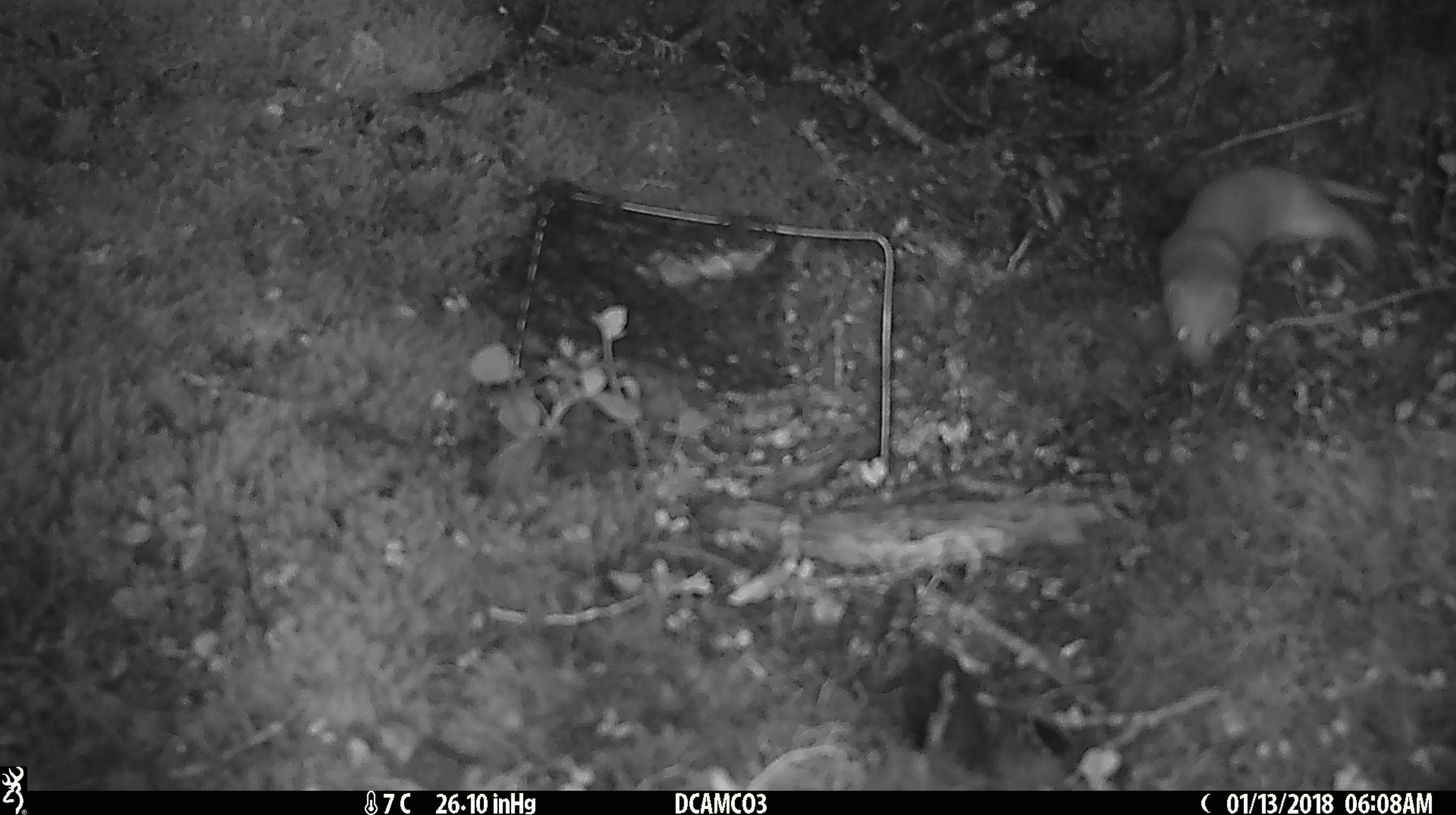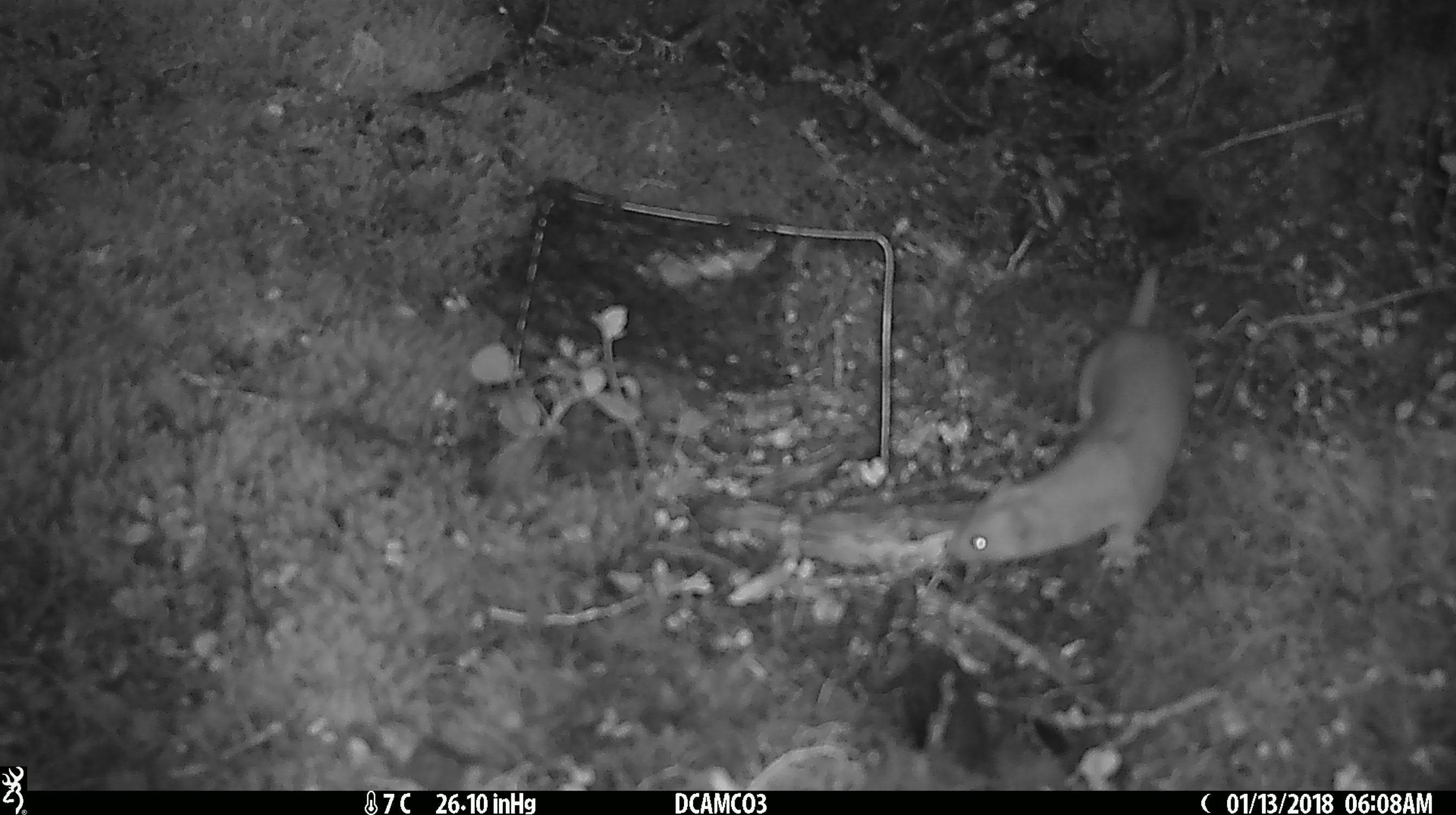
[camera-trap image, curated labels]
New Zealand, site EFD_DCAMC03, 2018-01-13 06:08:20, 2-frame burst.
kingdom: Animalia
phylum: Chordata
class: Mammalia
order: Carnivora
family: Mustelidae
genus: Mustela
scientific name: Mustela nivalis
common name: least weasel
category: weasel